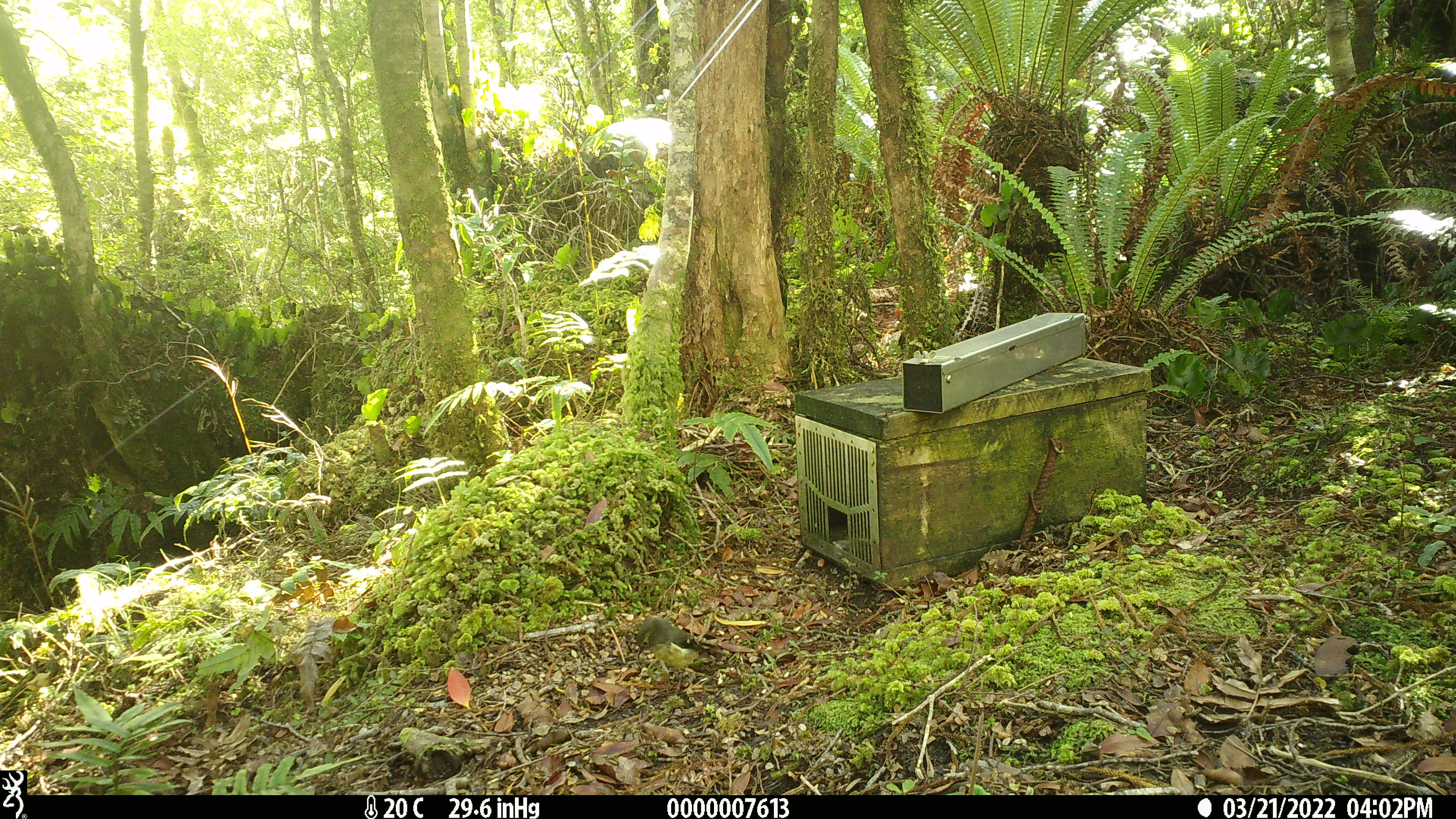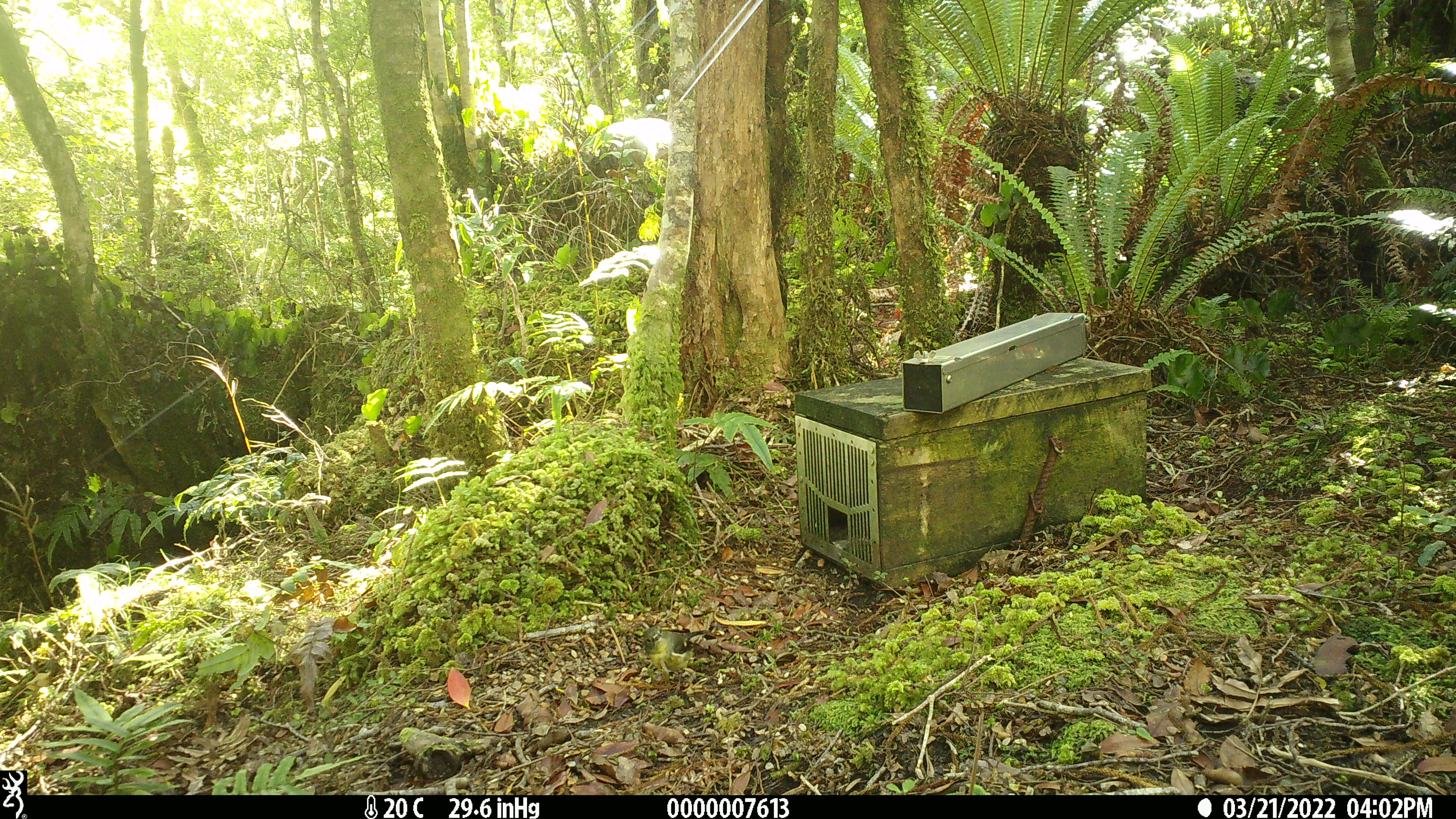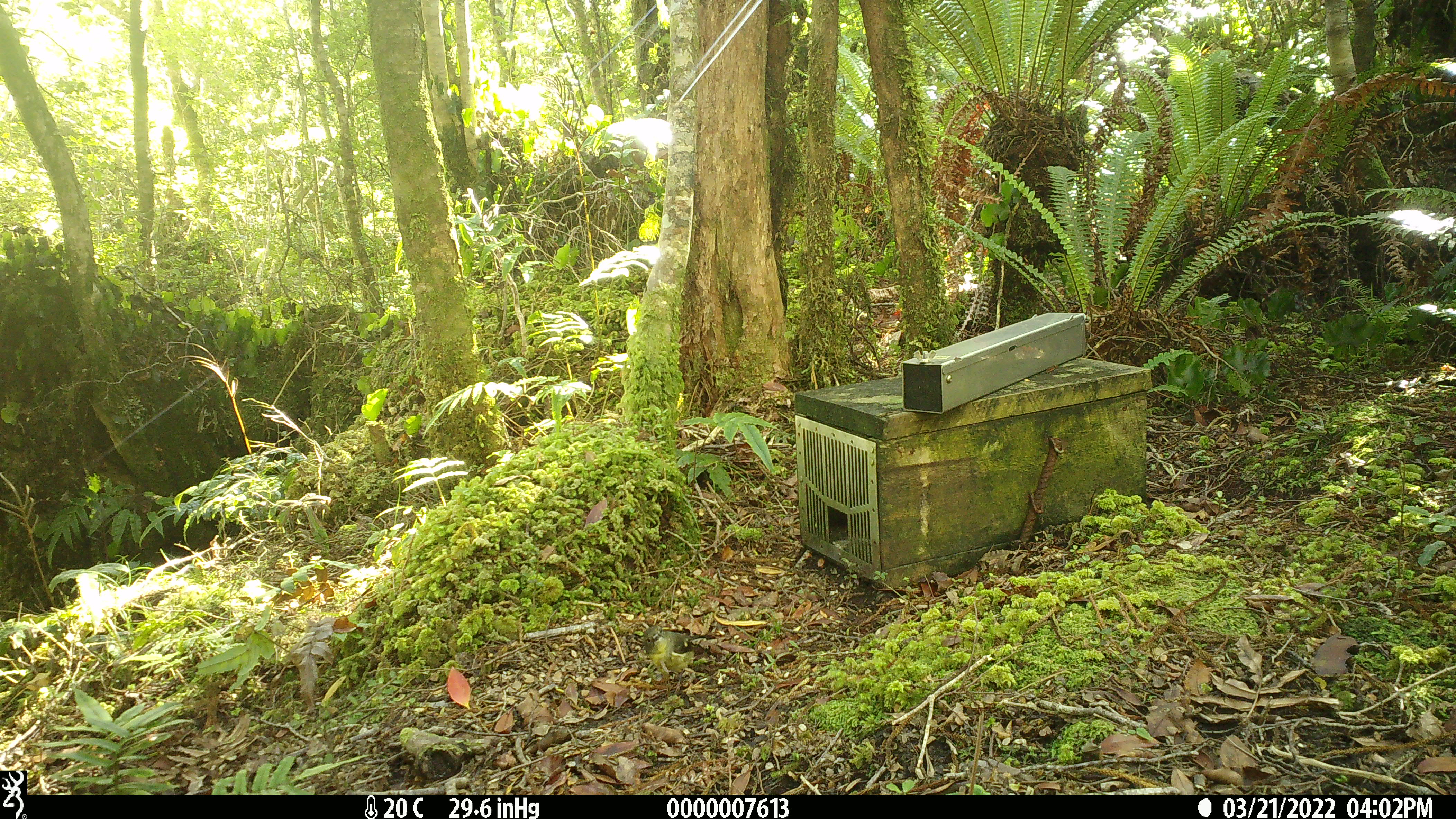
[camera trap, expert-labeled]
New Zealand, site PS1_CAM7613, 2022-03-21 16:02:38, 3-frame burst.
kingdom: Animalia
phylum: Chordata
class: Aves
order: Passeriformes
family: Petroicidae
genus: Petroica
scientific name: Petroica macrocephala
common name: tomtit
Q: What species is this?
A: Tomtit (Petroica macrocephala).